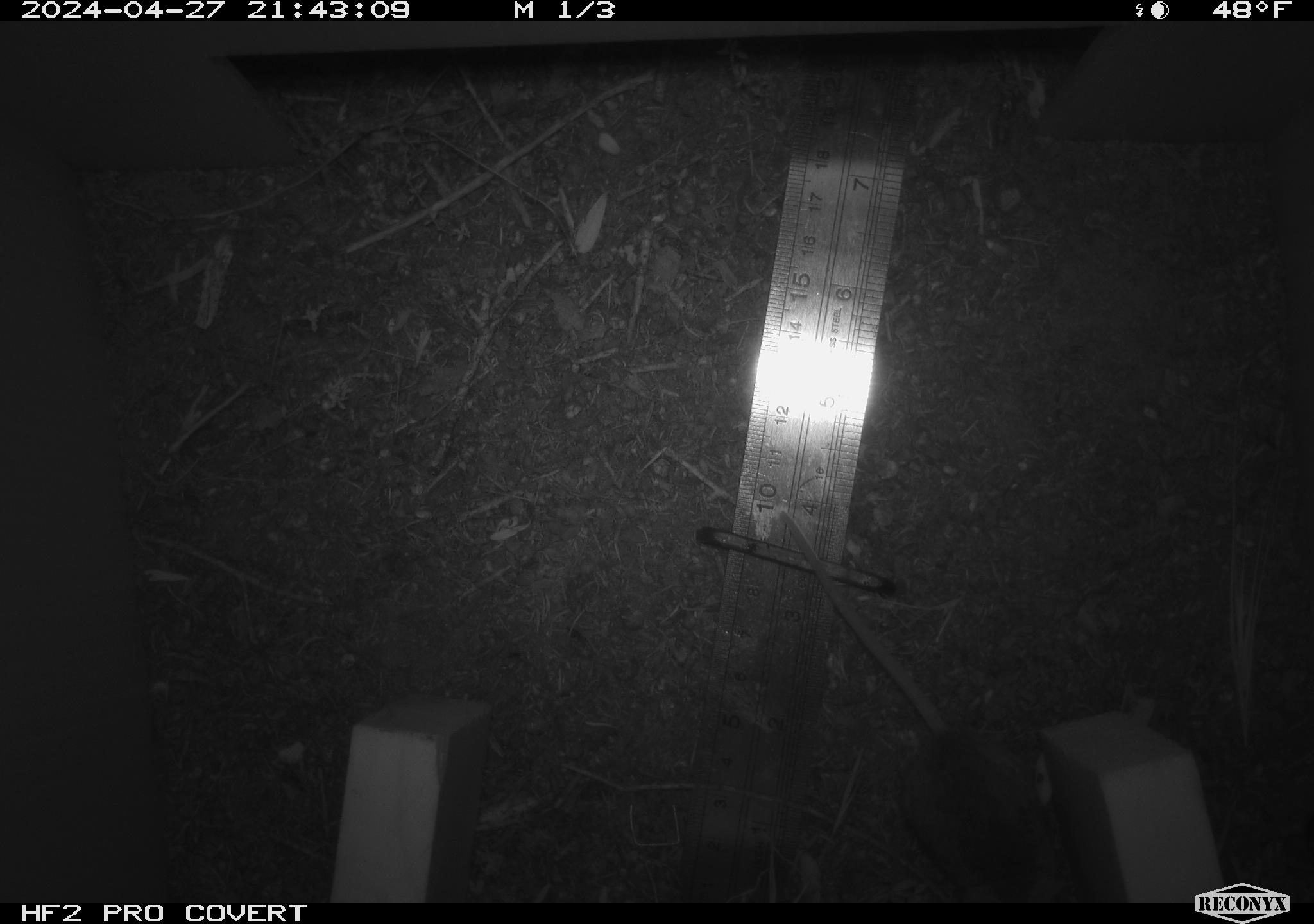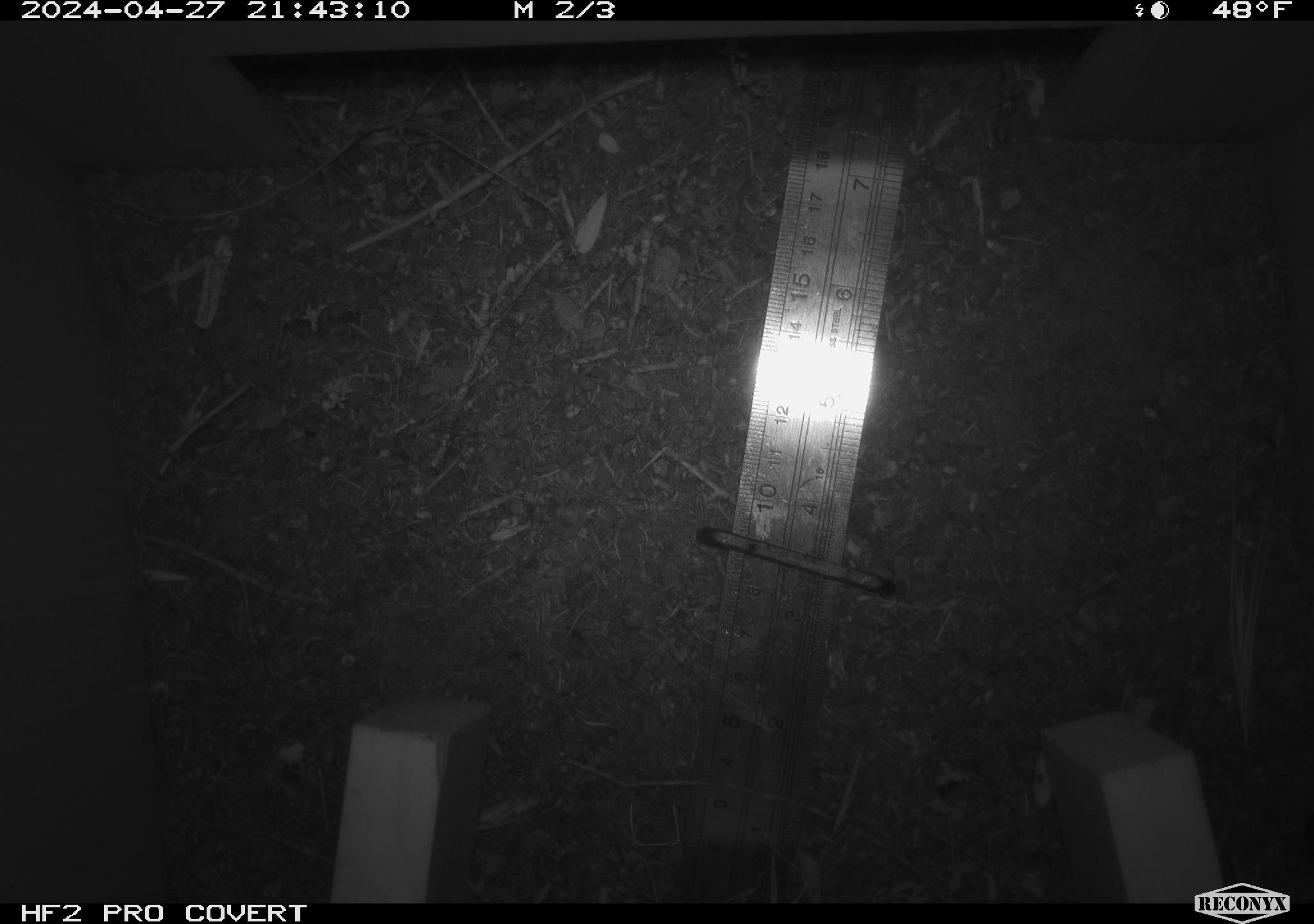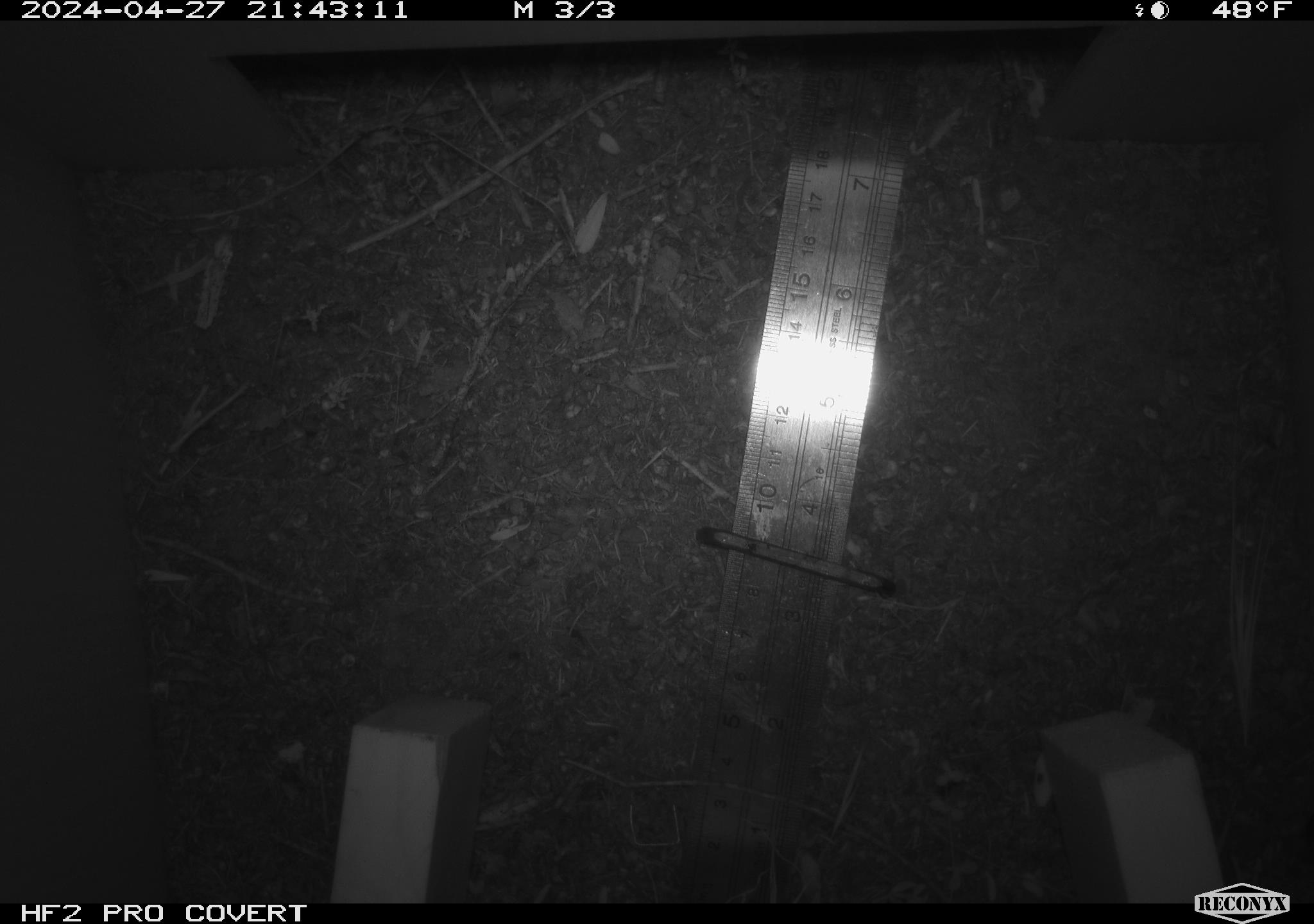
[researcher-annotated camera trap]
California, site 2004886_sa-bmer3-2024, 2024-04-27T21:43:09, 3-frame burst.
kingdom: Animalia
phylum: Chordata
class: Mammalia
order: Rodentia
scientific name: Rodentia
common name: mouse species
Mouse species (Rodentia).